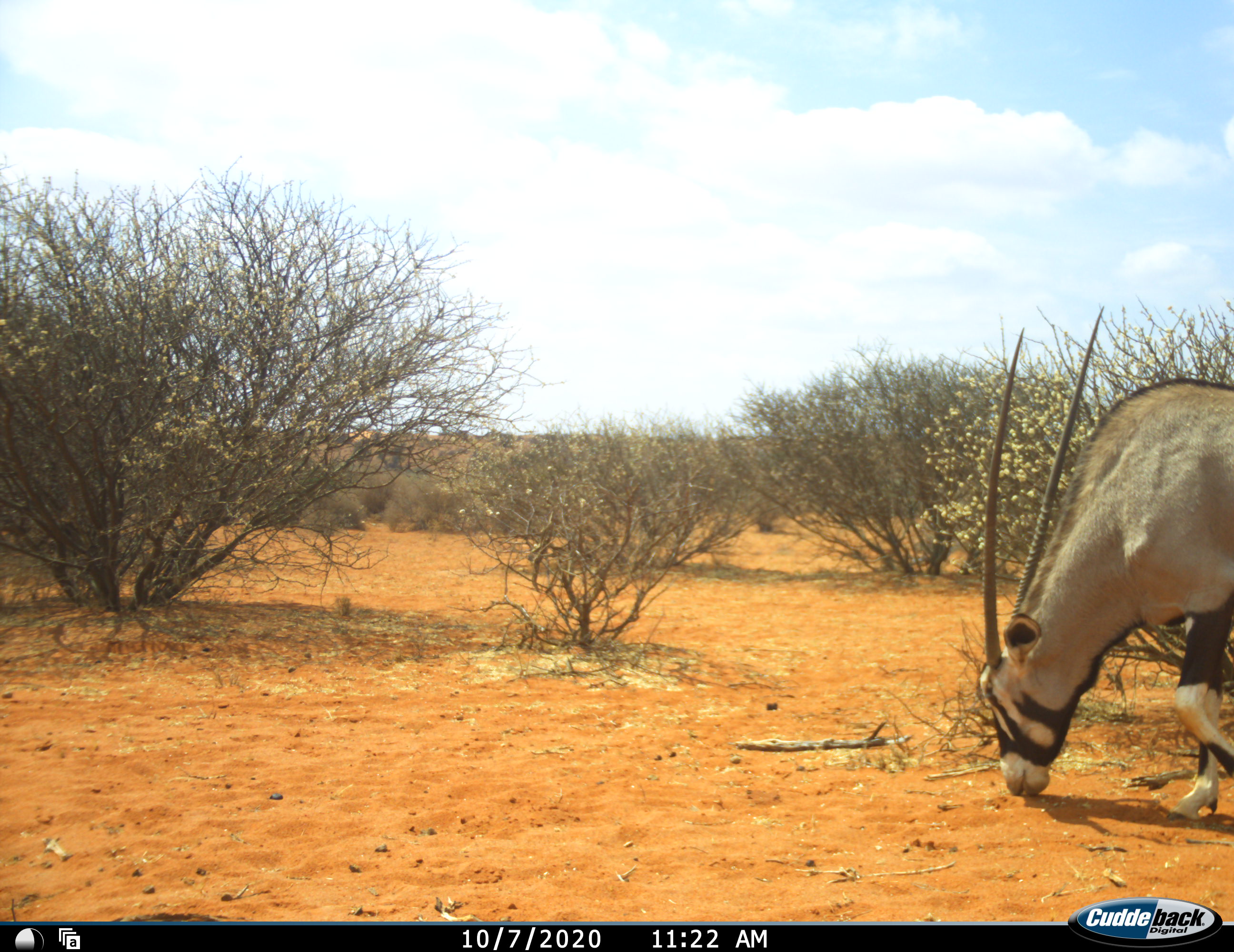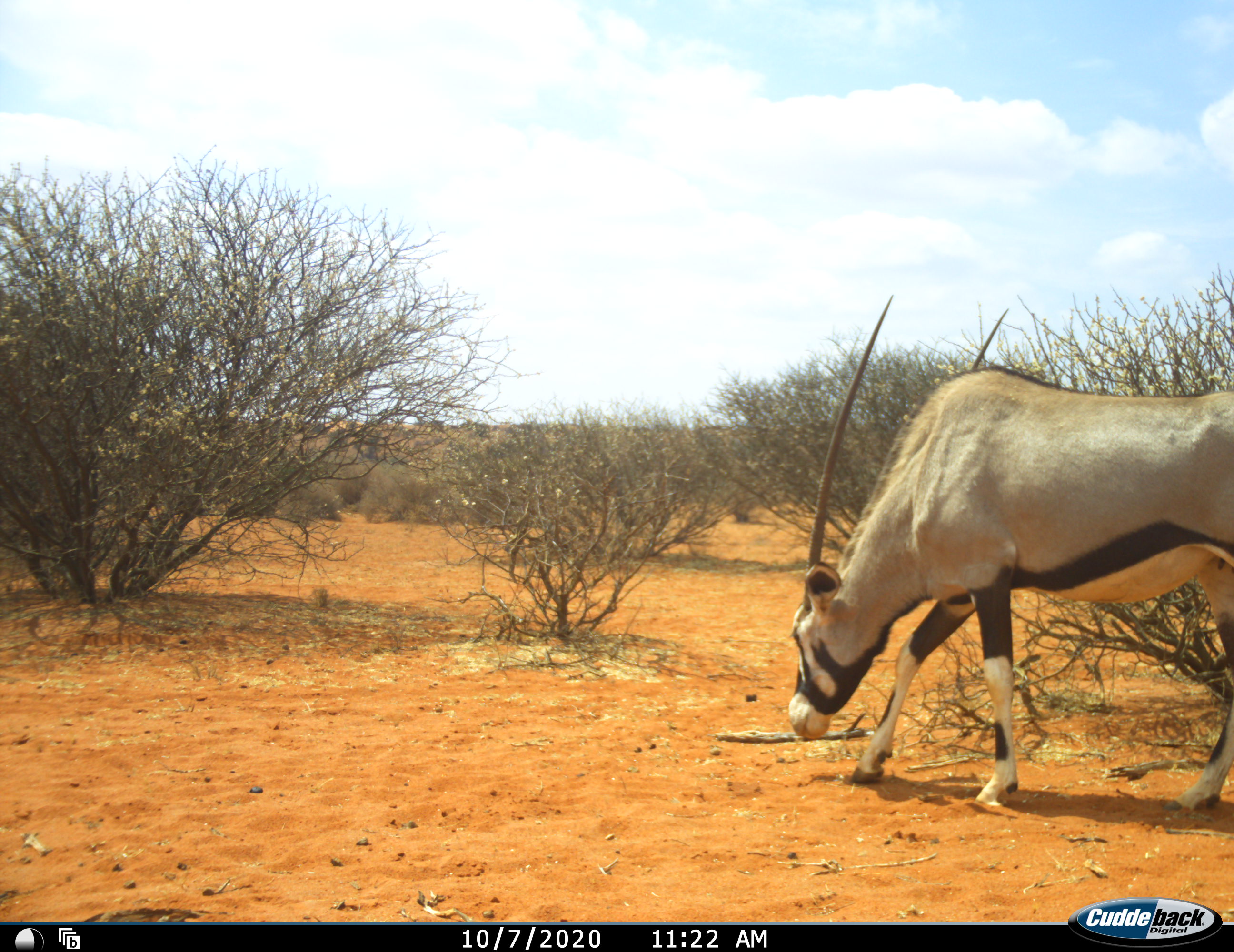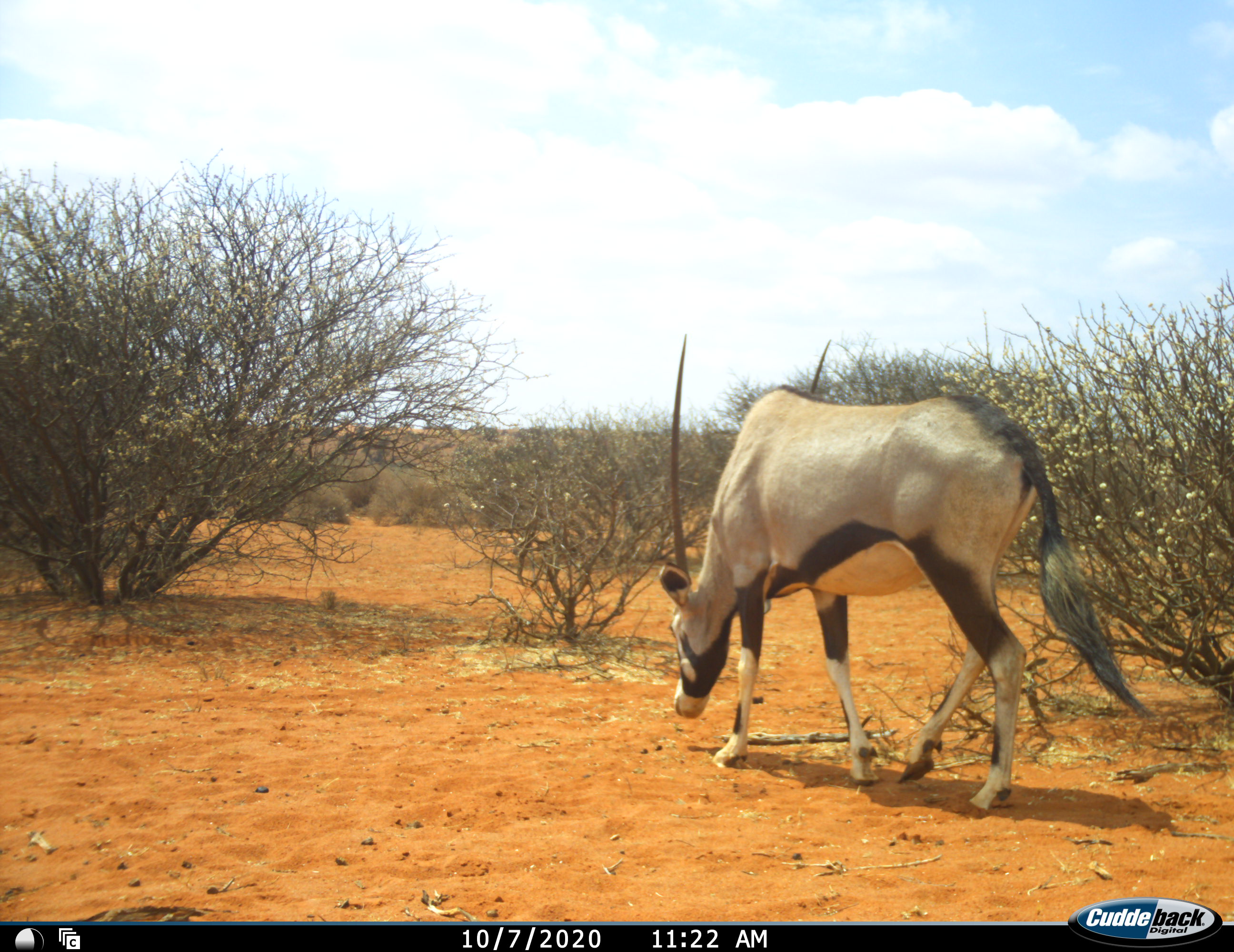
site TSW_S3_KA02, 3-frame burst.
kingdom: Animalia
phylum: Chordata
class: Mammalia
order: Artiodactyla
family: Bovidae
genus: Oryx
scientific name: Oryx gazella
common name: gemsbok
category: oryx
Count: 1.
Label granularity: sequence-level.